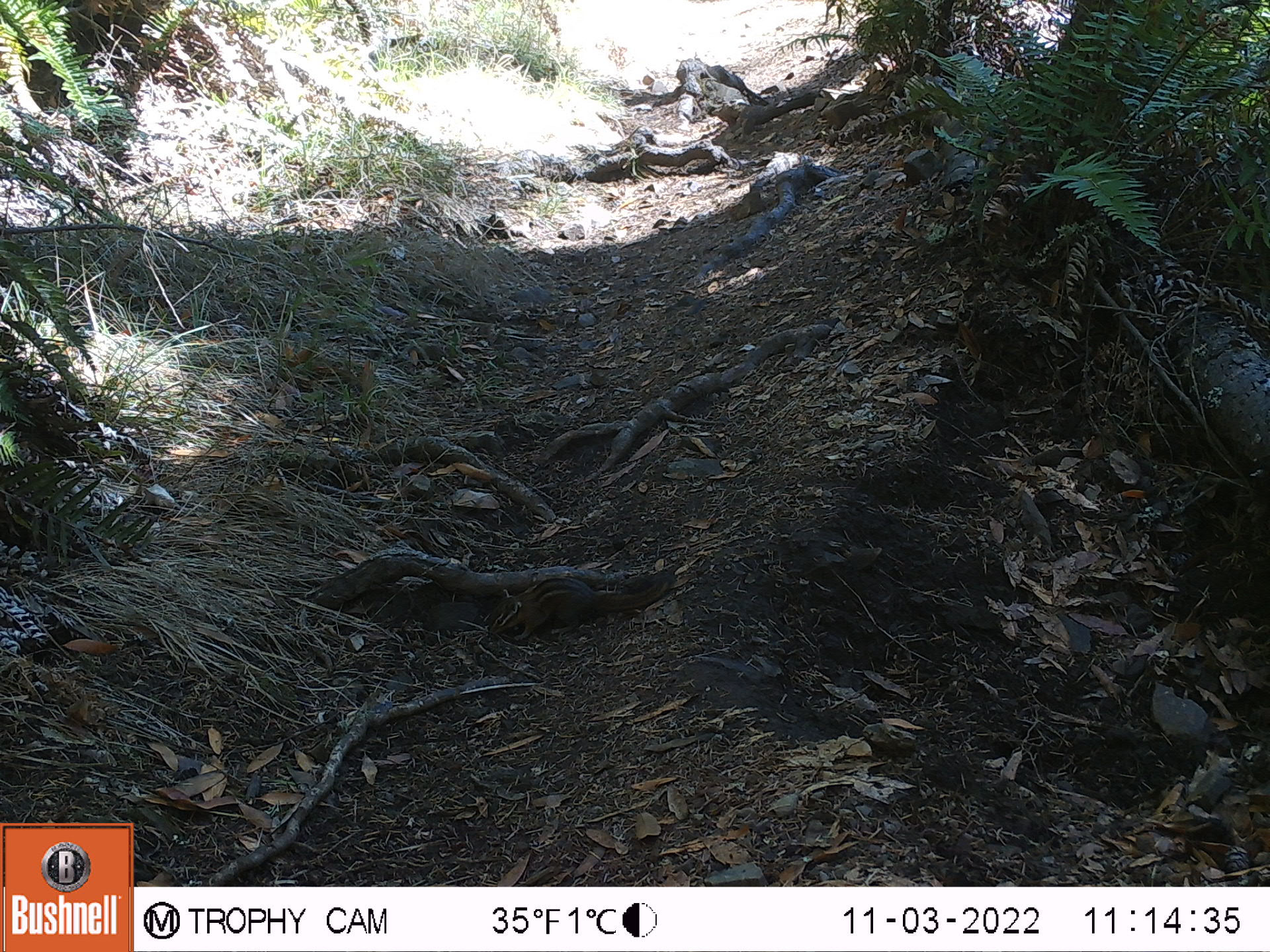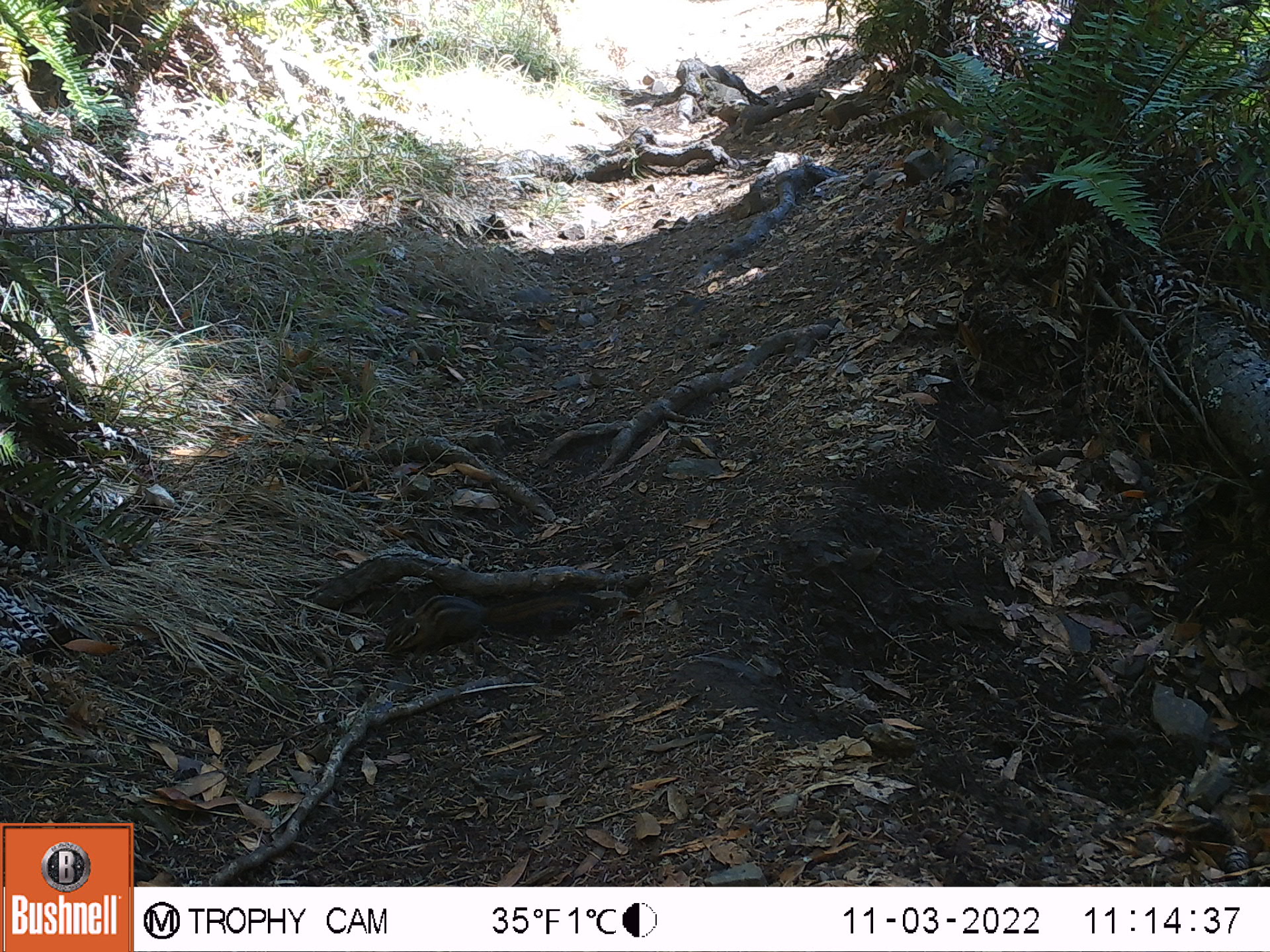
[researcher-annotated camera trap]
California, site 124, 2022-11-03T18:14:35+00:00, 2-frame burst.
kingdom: Animalia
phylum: Chordata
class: Mammalia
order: Rodentia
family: Sciuridae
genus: Neotamias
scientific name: Neotamias merriami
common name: merriam's chipmunk